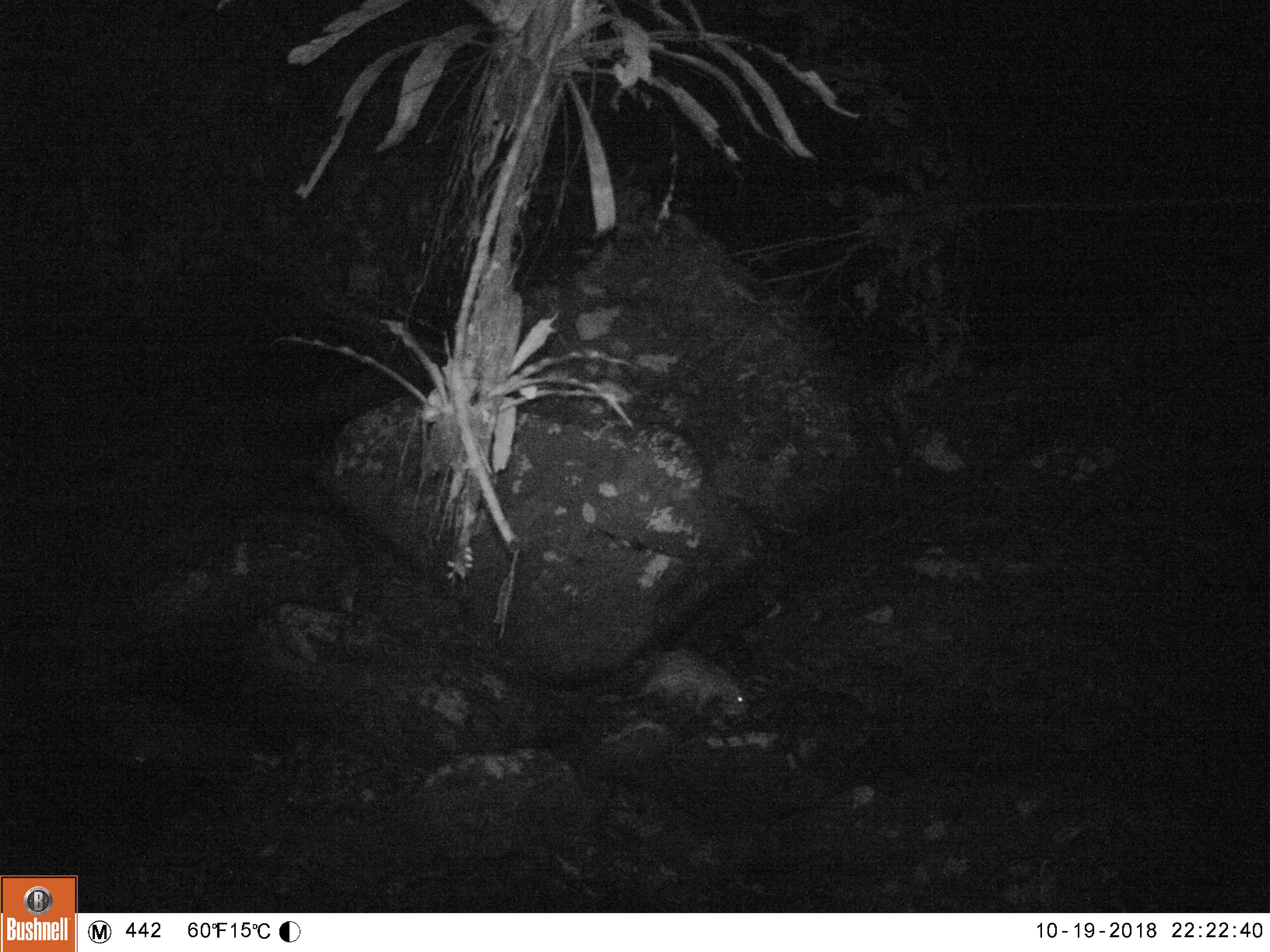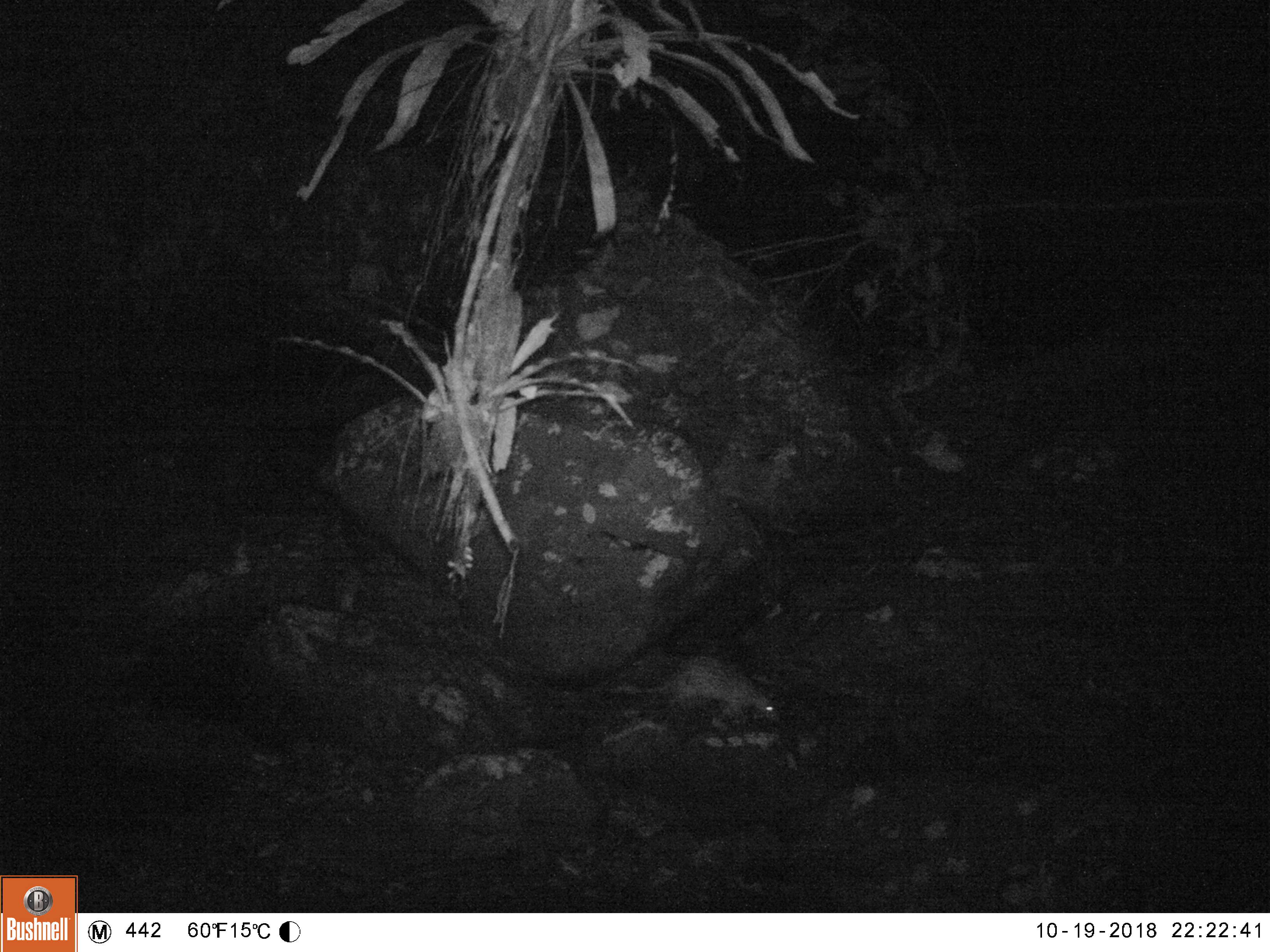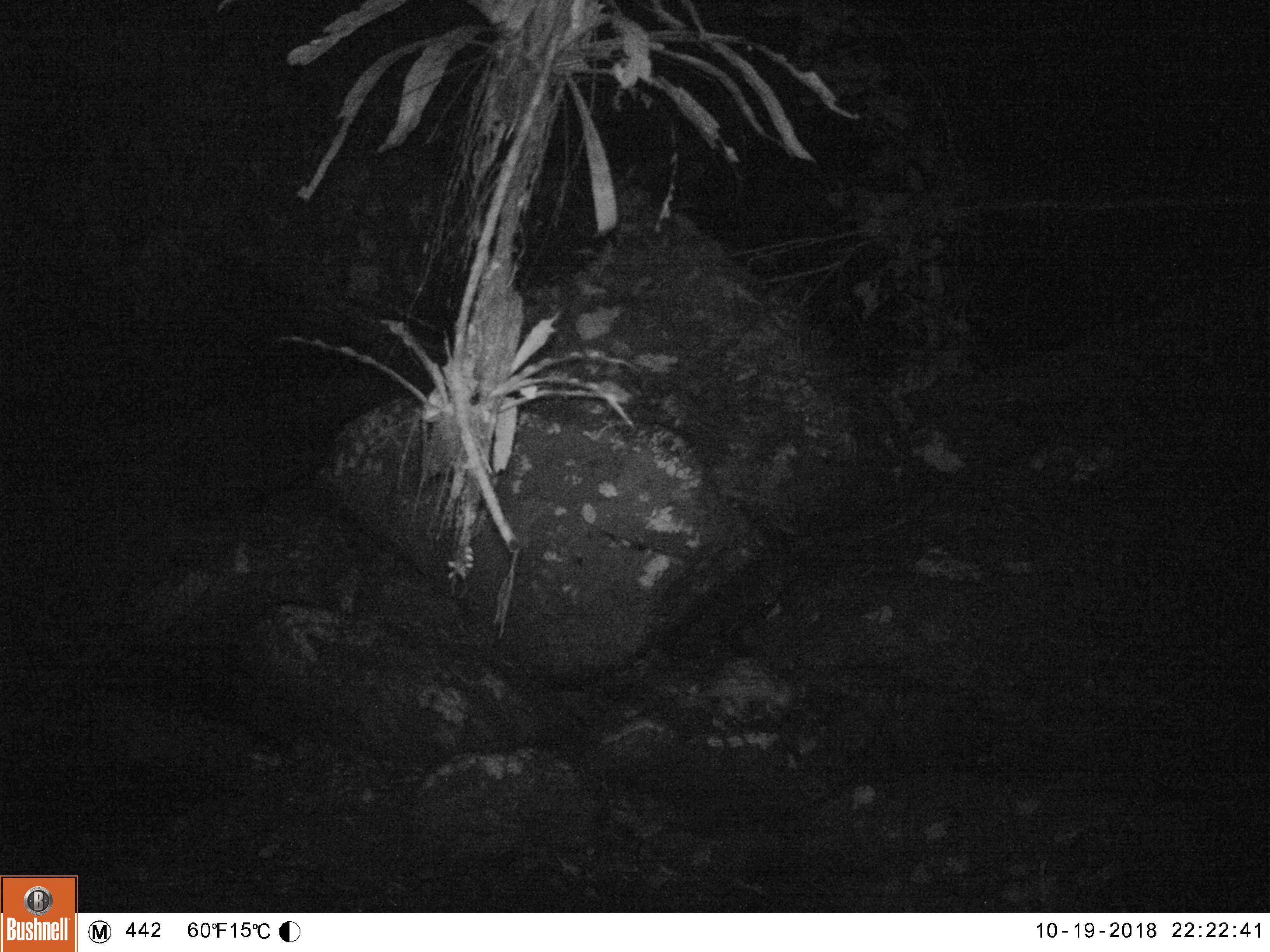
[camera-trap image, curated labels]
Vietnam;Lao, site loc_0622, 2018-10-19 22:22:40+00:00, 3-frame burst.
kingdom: Animalia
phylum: Chordata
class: Mammalia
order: Rodentia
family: Hystricidae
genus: Atherurus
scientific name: Atherurus macrourus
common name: asiatic brush-tailed porcupine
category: asiatic brush tailed porcupine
Asiatic brush tailed porcupine (asiatic brush-tailed porcupine) (Atherurus macrourus). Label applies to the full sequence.